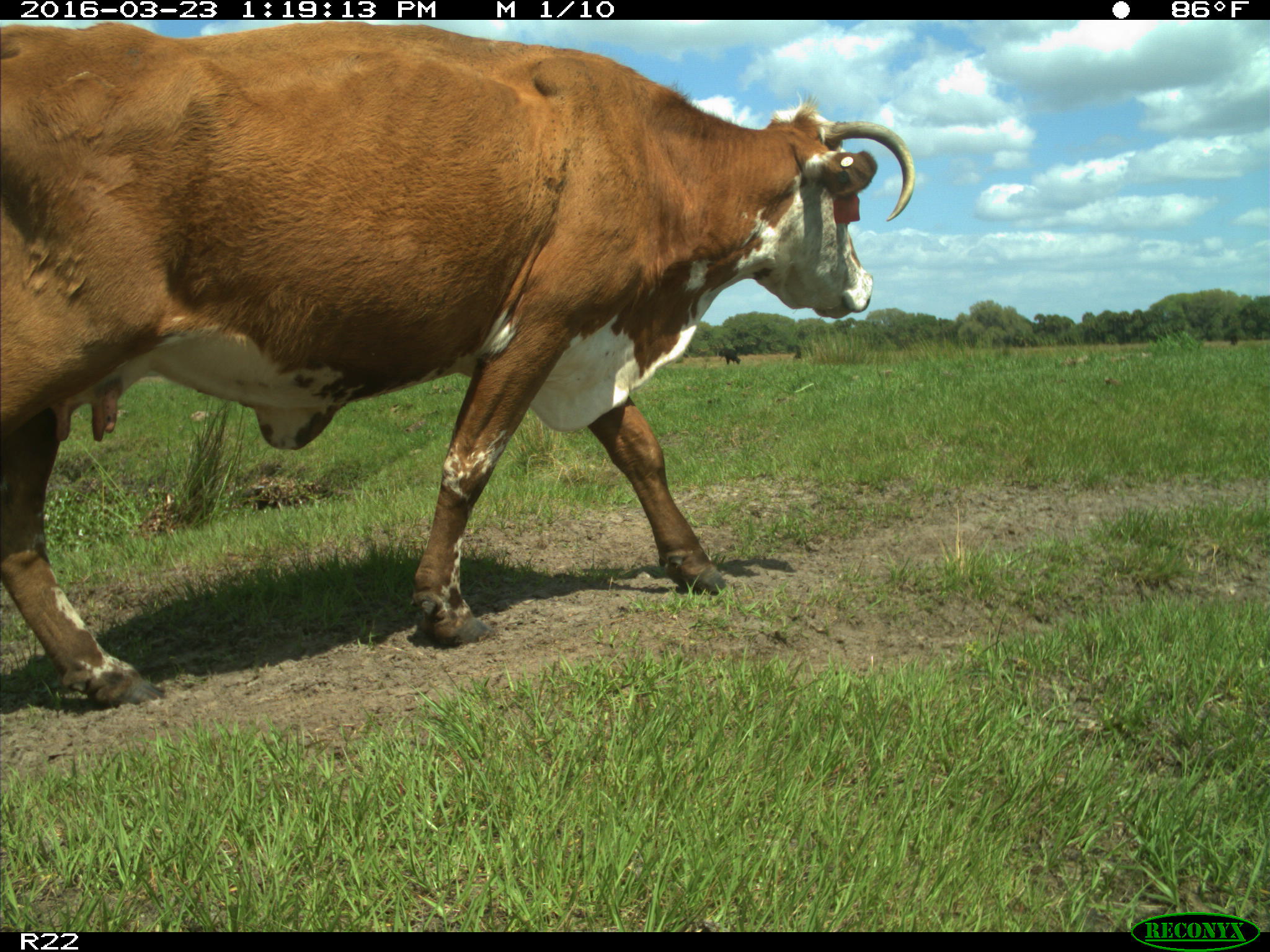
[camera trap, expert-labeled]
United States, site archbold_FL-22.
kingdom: Animalia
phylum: Chordata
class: Mammalia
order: Artiodactyla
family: Bovidae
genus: Bos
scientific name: Bos taurus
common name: domestic cow